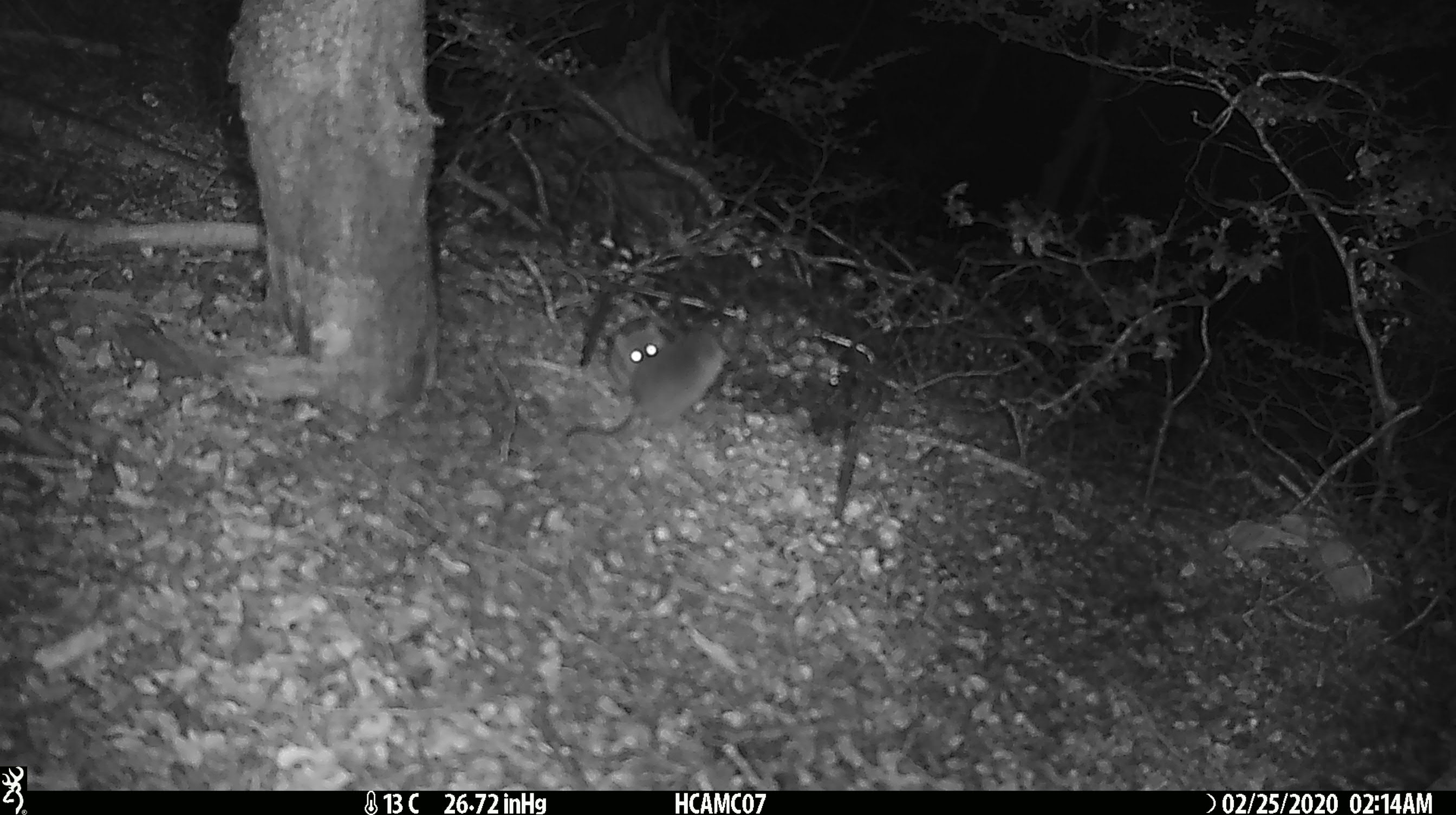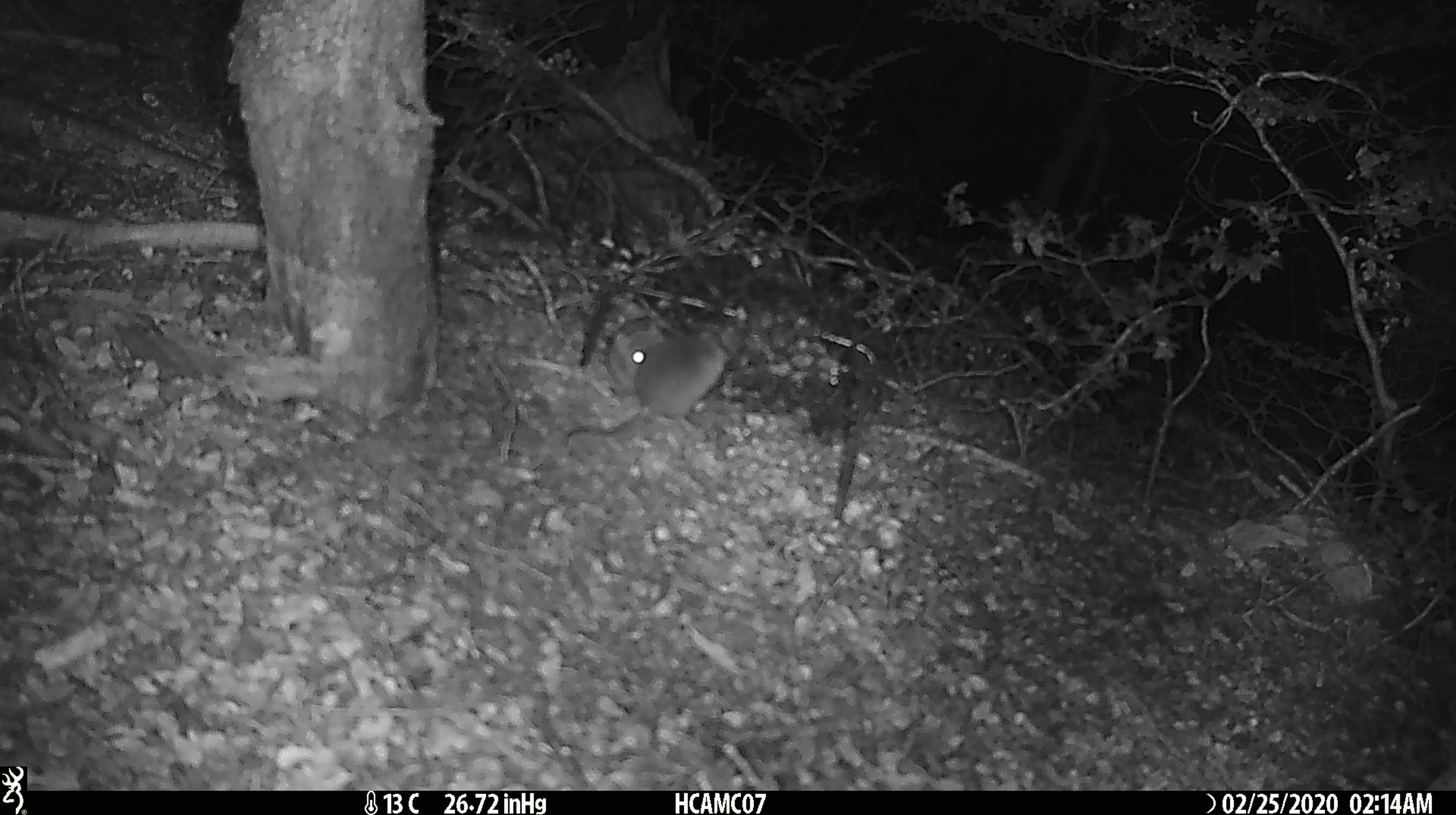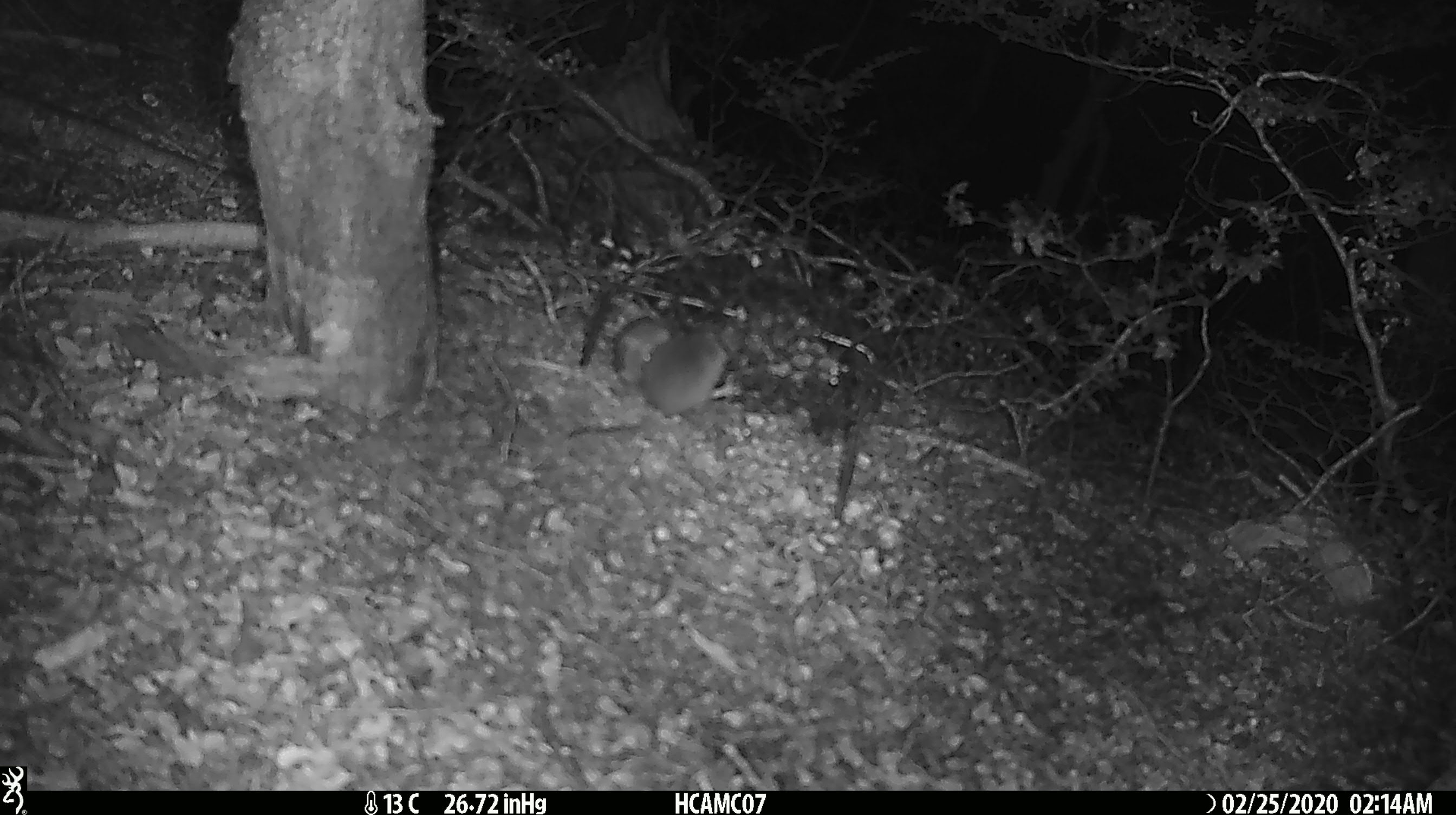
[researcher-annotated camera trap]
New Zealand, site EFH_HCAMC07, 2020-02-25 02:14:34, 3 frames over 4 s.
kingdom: Animalia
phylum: Chordata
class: Mammalia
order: Rodentia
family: Muridae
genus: Mus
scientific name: Mus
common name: mouse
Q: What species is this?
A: Mouse (Mus).